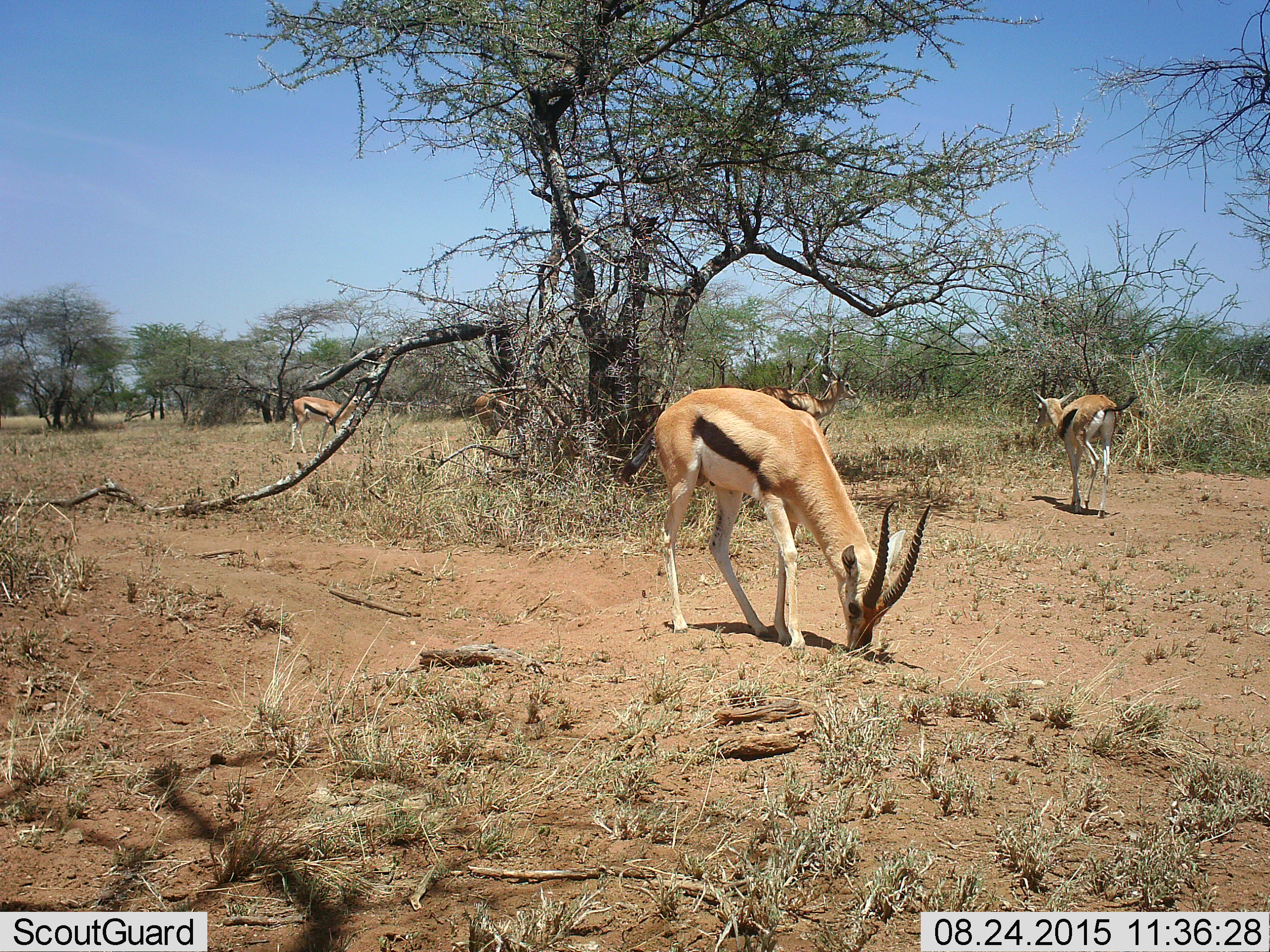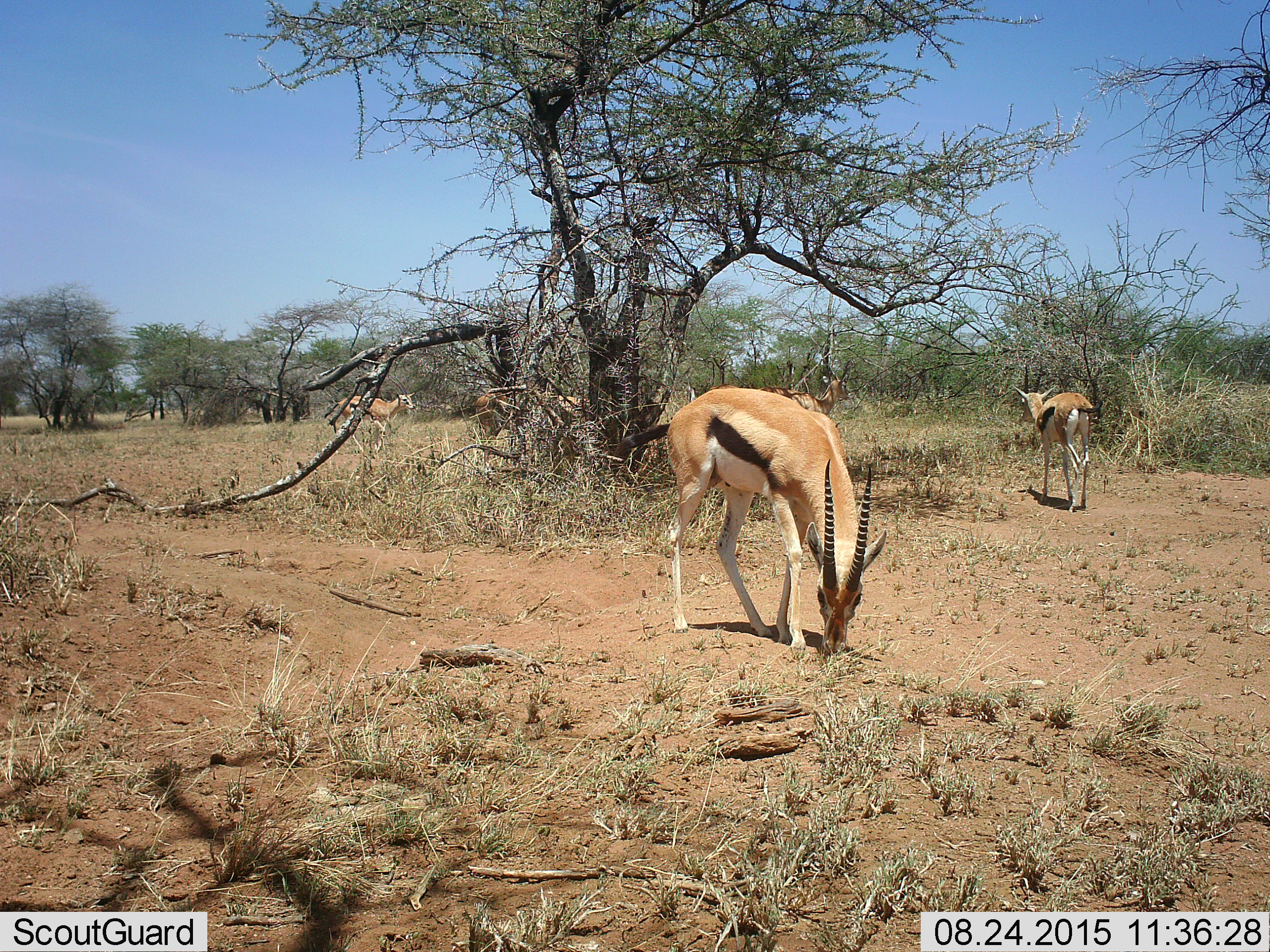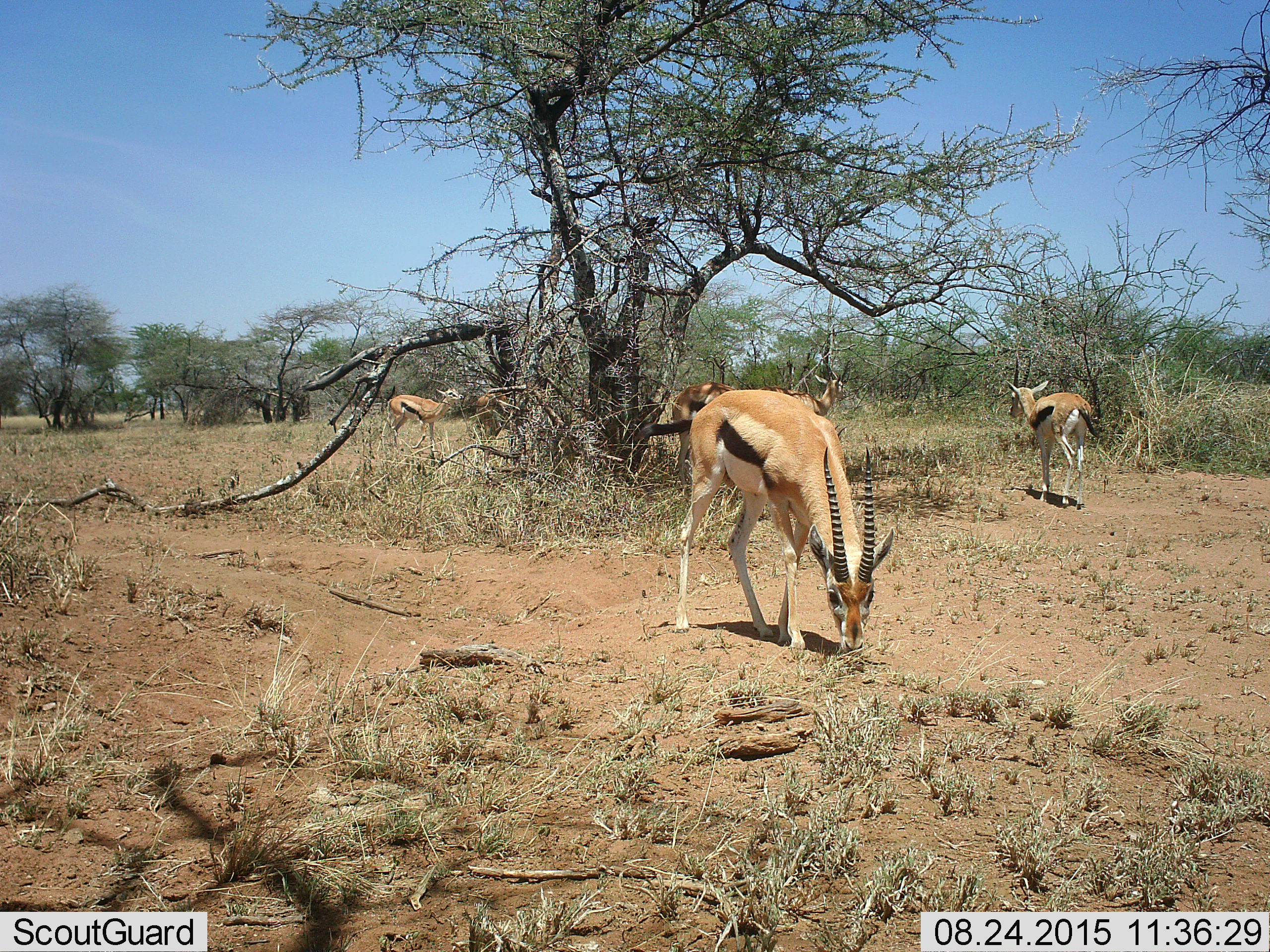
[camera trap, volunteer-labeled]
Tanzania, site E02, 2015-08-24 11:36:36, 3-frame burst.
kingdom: Animalia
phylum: Chordata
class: Mammalia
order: Artiodactyla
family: Bovidae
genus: Eudorcas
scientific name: Eudorcas thomsonii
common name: thomson's gazelle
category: gazellethomsons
Gazellethomsons (thomson's gazelle) (Eudorcas thomsonii), count 6. Behavior (volunteer vote fractions): standing 50%, resting 0%, moving 89%, interacting 0%. Young present (vote fraction): 11%. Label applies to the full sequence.